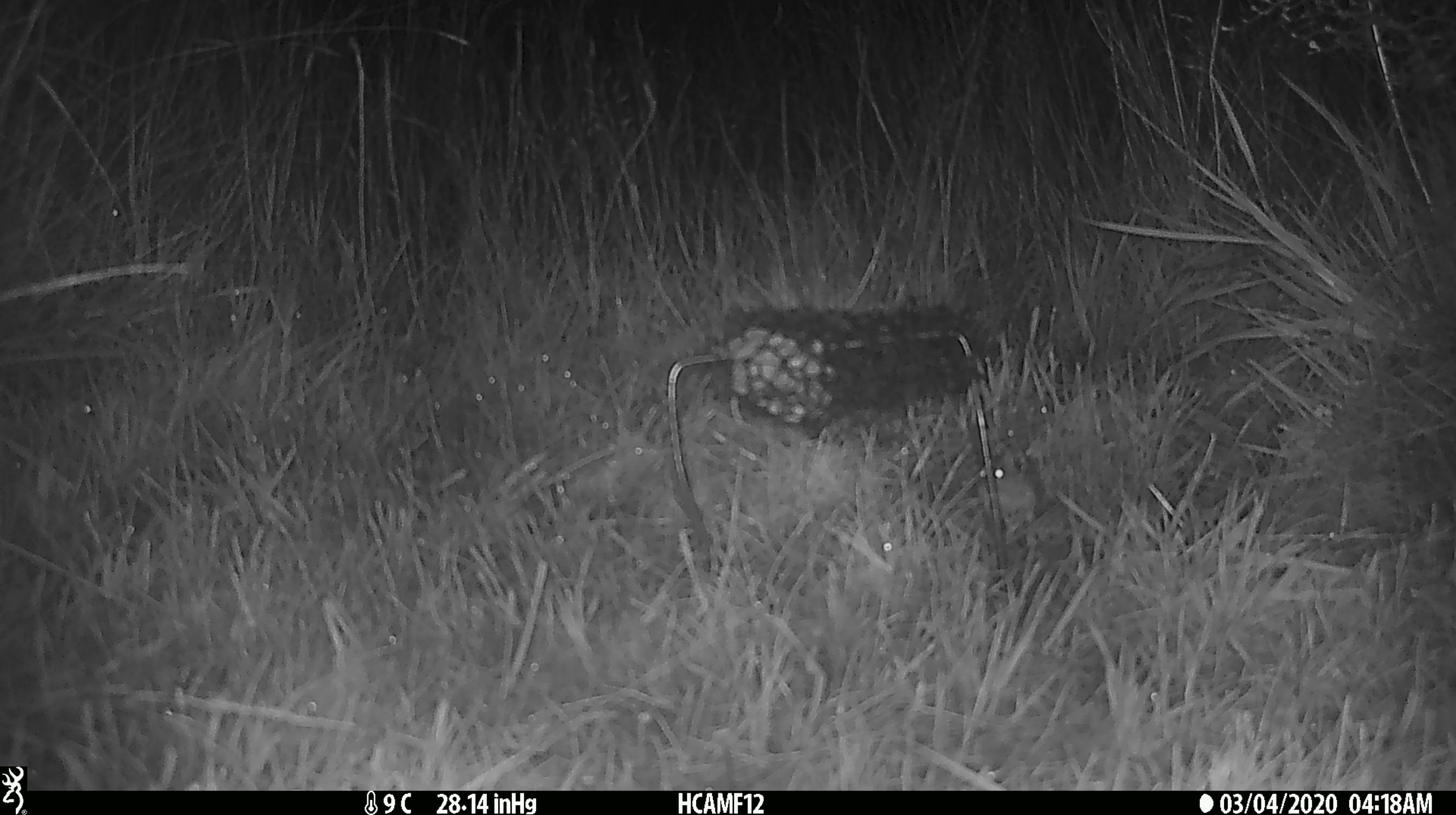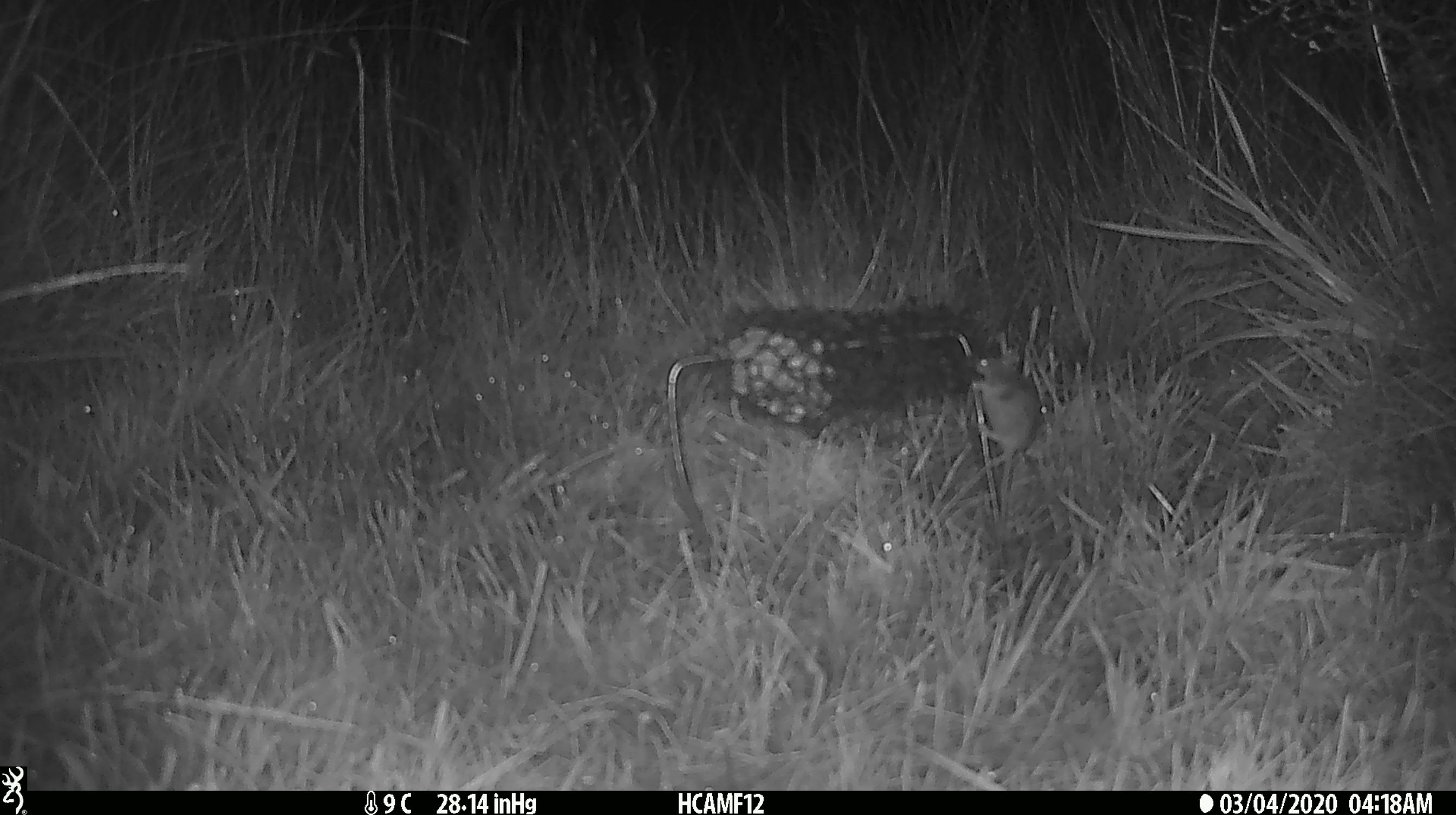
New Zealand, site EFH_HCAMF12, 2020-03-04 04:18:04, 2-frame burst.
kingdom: Animalia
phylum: Chordata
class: Mammalia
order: Rodentia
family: Muridae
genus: Mus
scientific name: Mus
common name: mouse